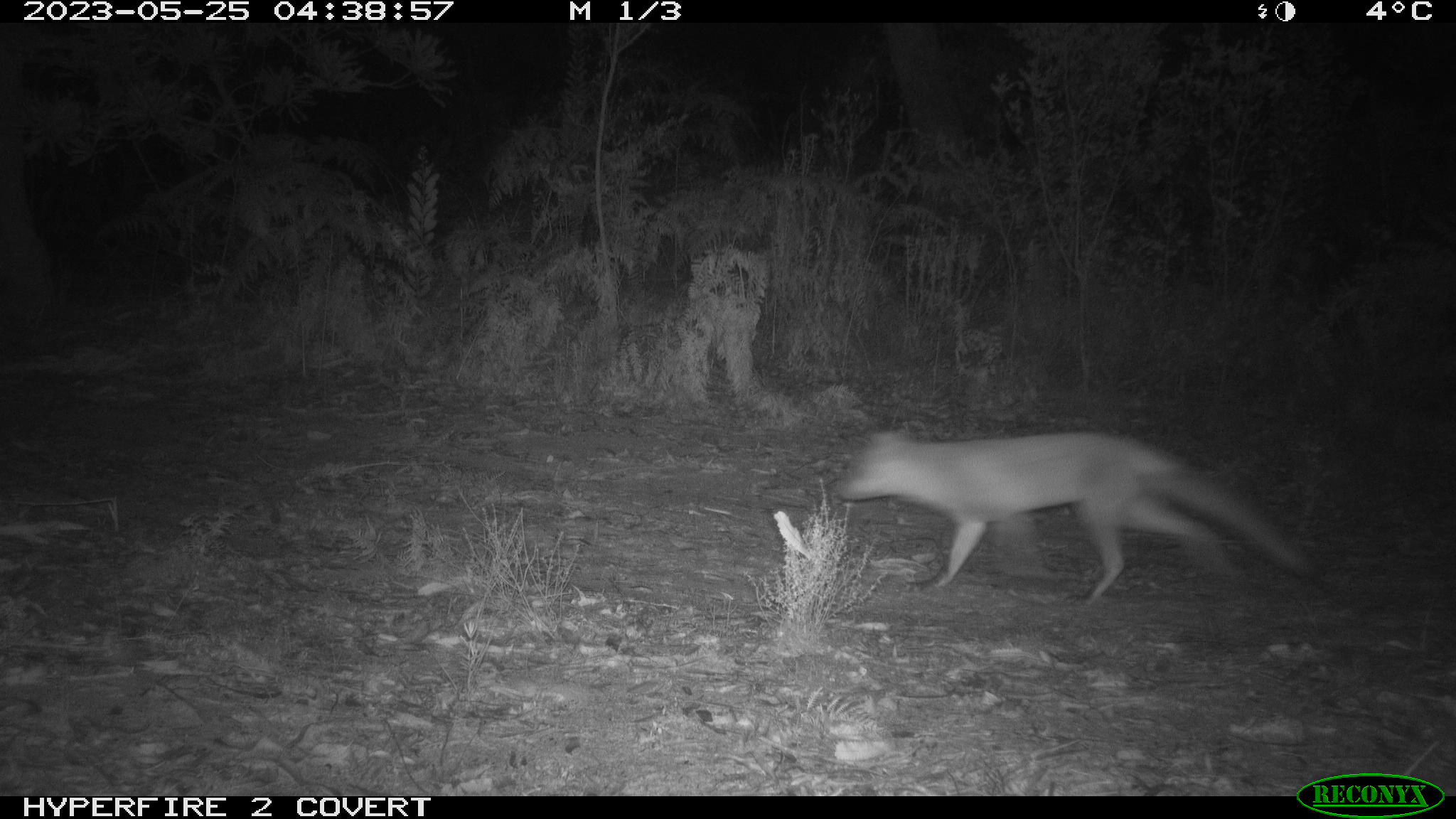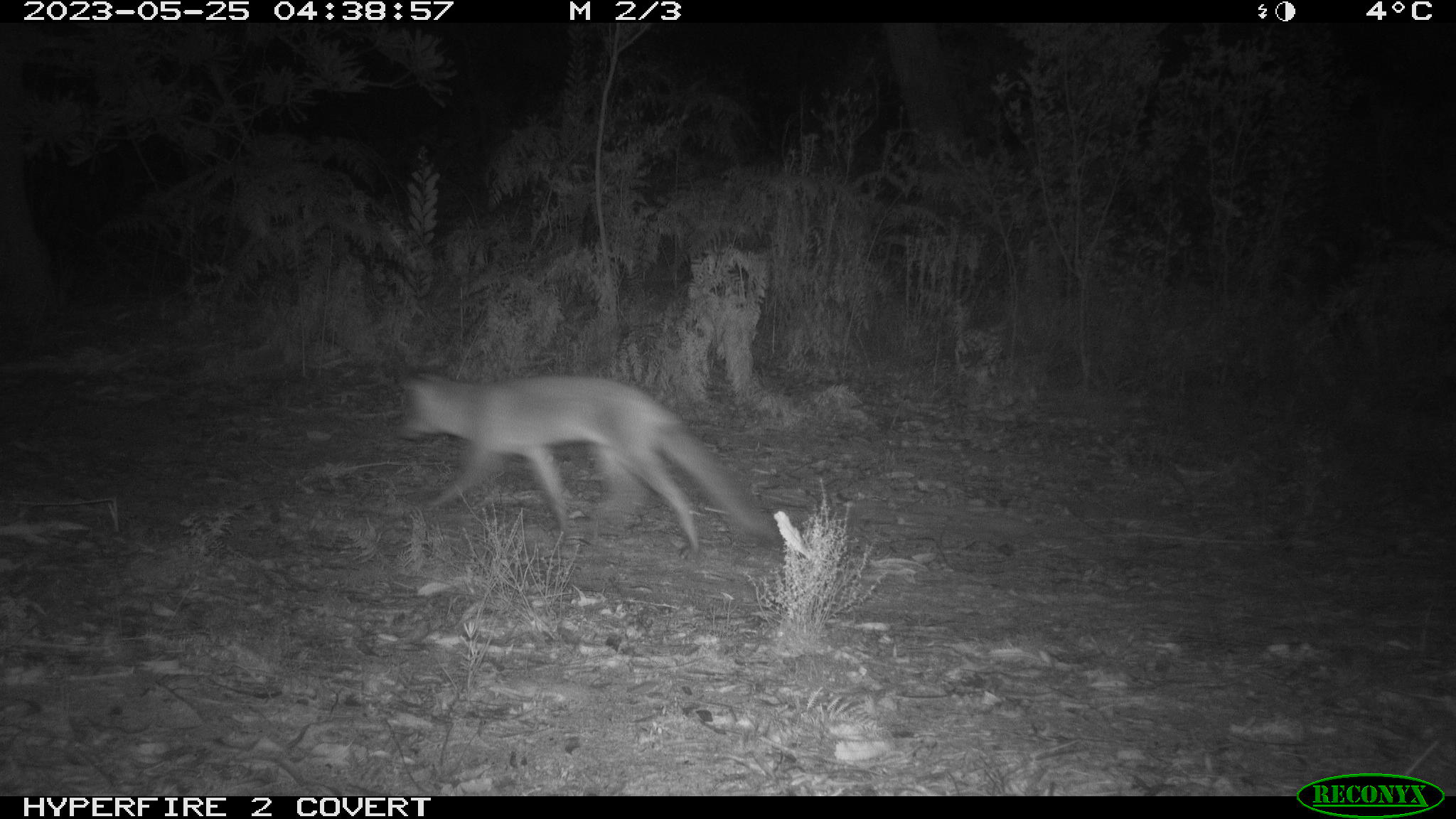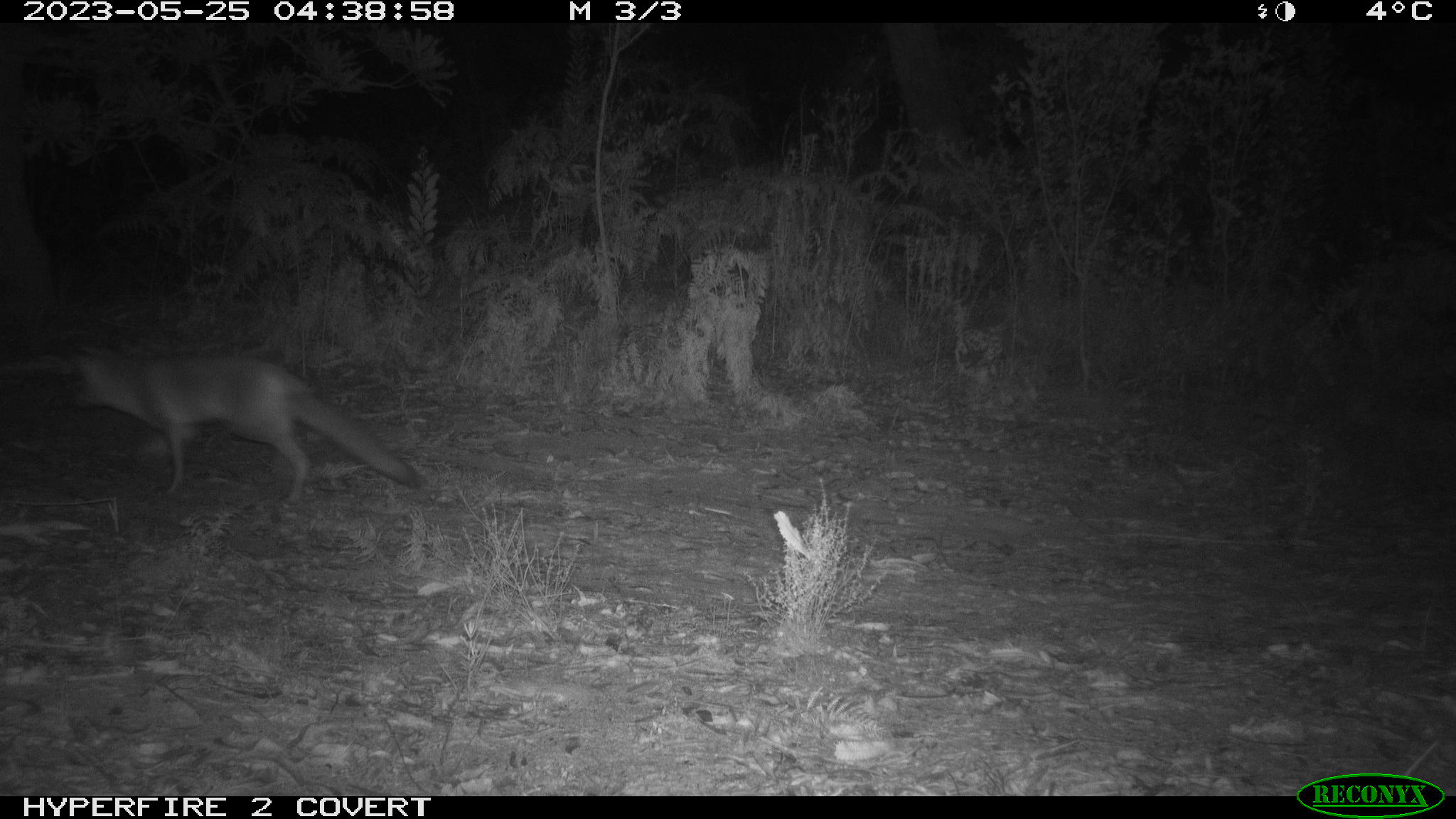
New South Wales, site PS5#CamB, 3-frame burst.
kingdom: Animalia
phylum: Chordata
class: Mammalia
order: Carnivora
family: Canidae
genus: Vulpes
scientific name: Vulpes vulpes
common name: red fox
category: fox